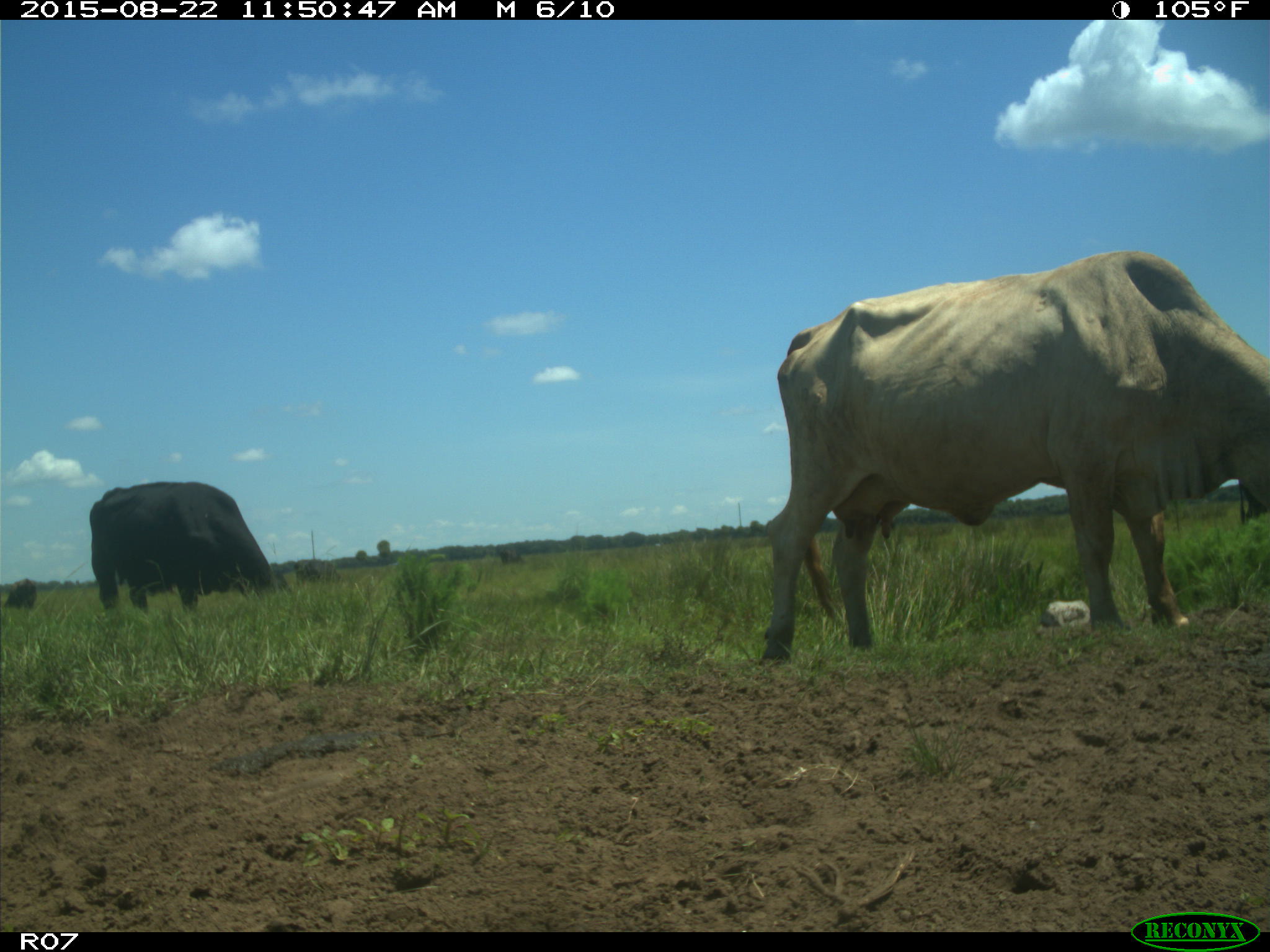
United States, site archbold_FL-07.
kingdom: Animalia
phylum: Chordata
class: Mammalia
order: Artiodactyla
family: Bovidae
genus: Bos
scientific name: Bos taurus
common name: domestic cow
Bos taurus (domestic cow).